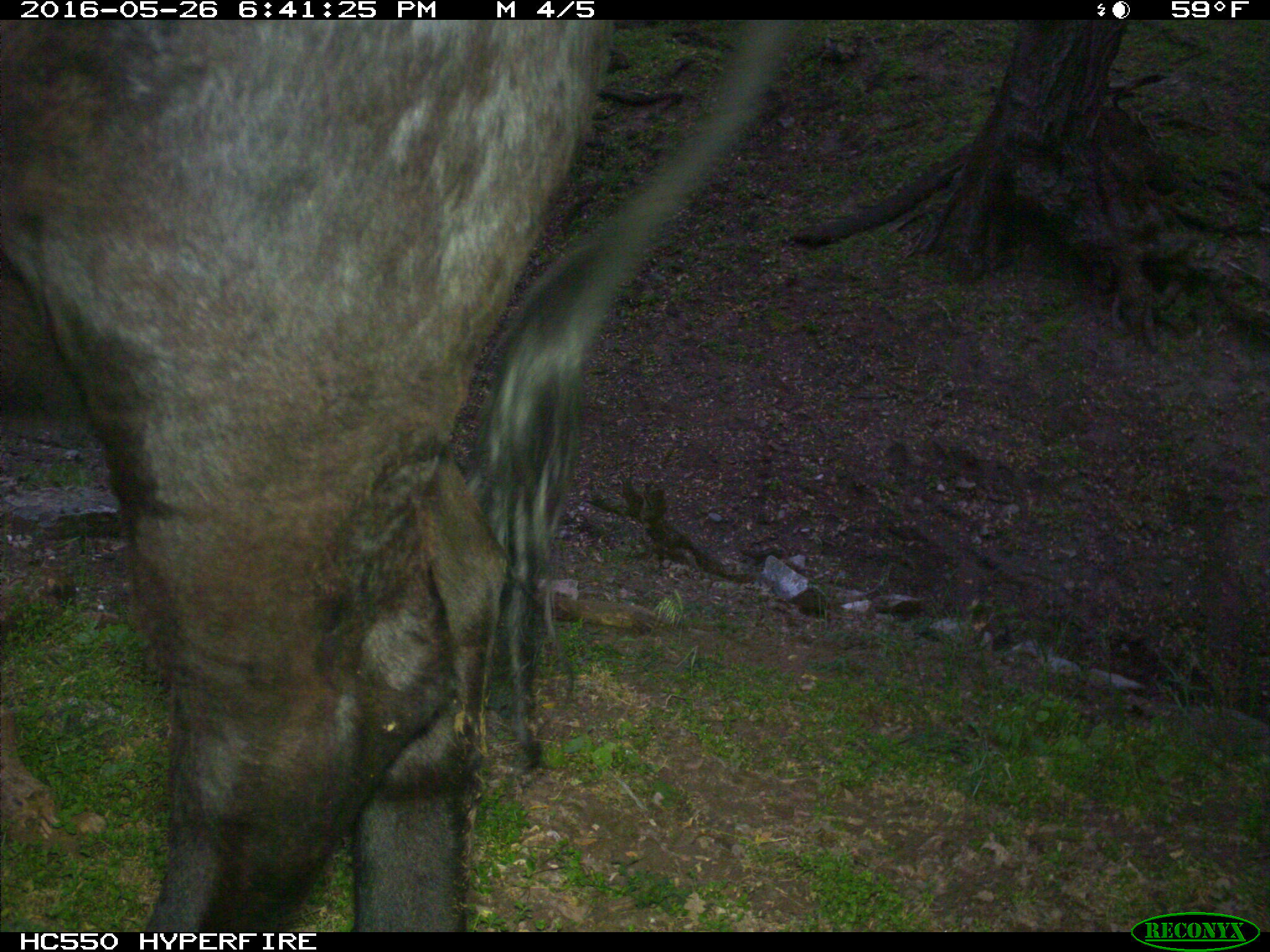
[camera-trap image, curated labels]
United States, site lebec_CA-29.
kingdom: Animalia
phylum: Chordata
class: Mammalia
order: Artiodactyla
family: Bovidae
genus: Bos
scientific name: Bos taurus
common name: domestic cow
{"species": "Bos taurus (domestic cow)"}